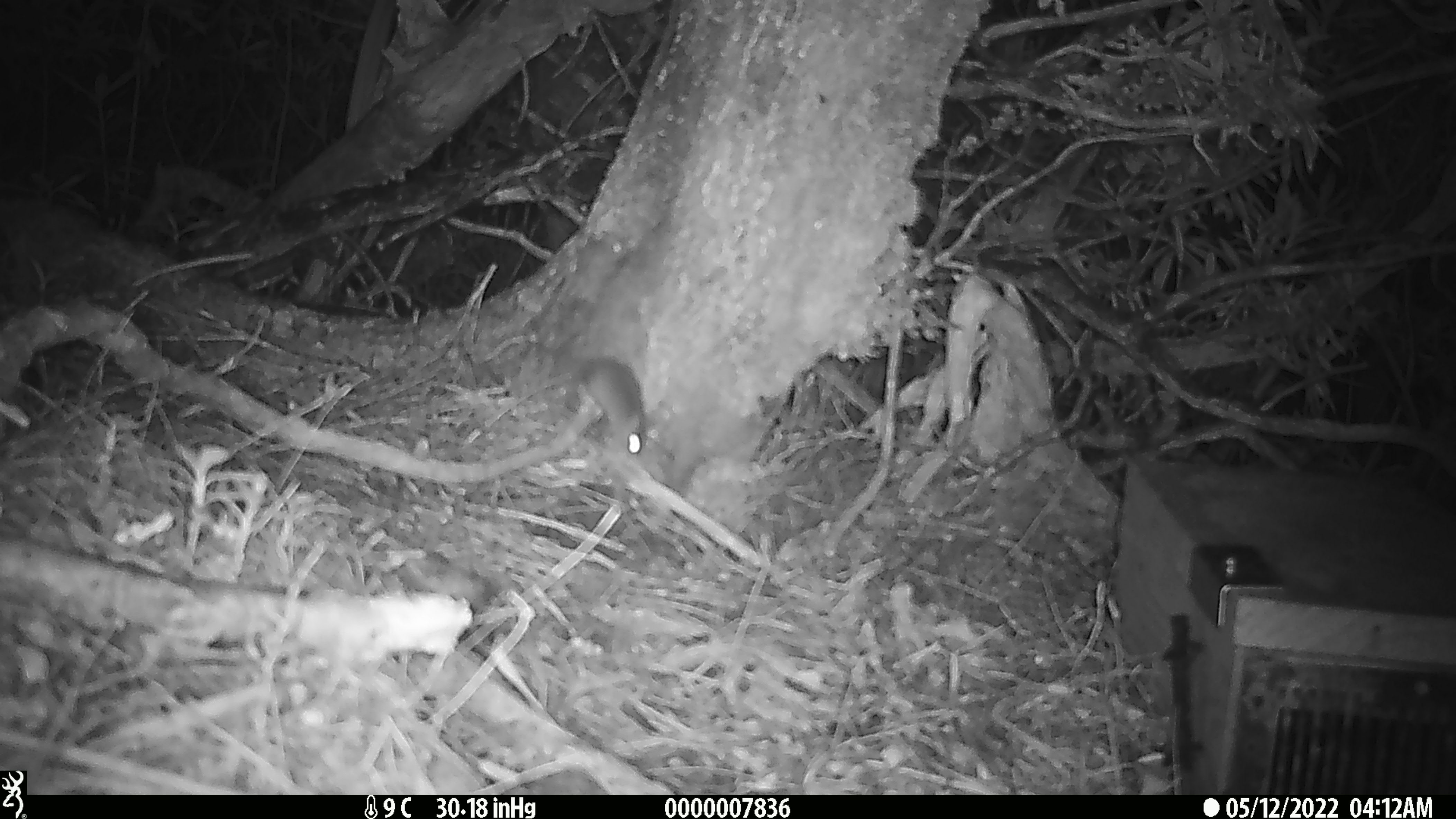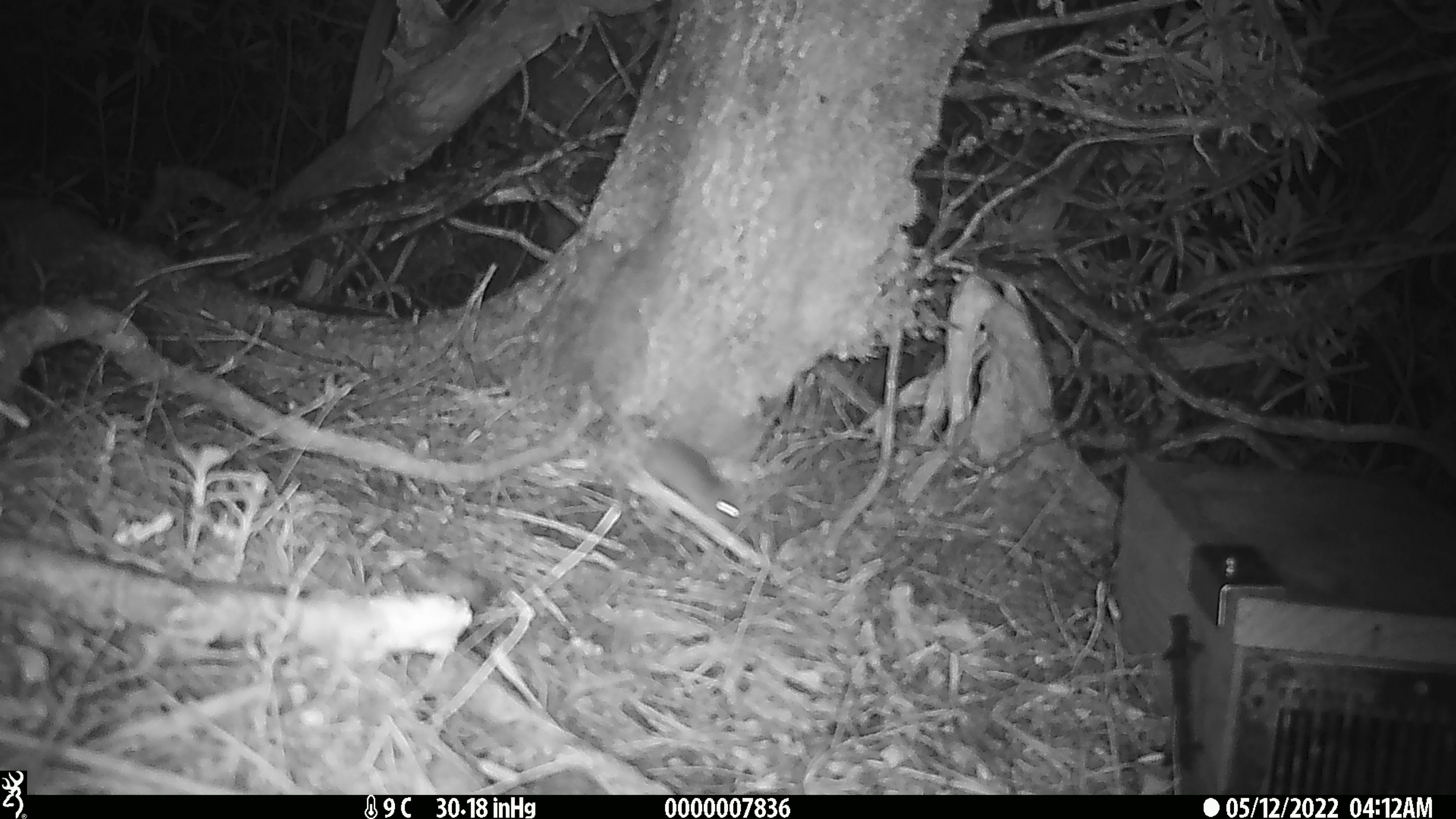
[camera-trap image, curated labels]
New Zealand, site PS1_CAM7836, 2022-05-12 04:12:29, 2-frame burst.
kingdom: Animalia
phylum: Chordata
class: Mammalia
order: Rodentia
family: Muridae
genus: Mus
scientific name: Mus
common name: mouse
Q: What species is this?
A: Mouse (Mus).